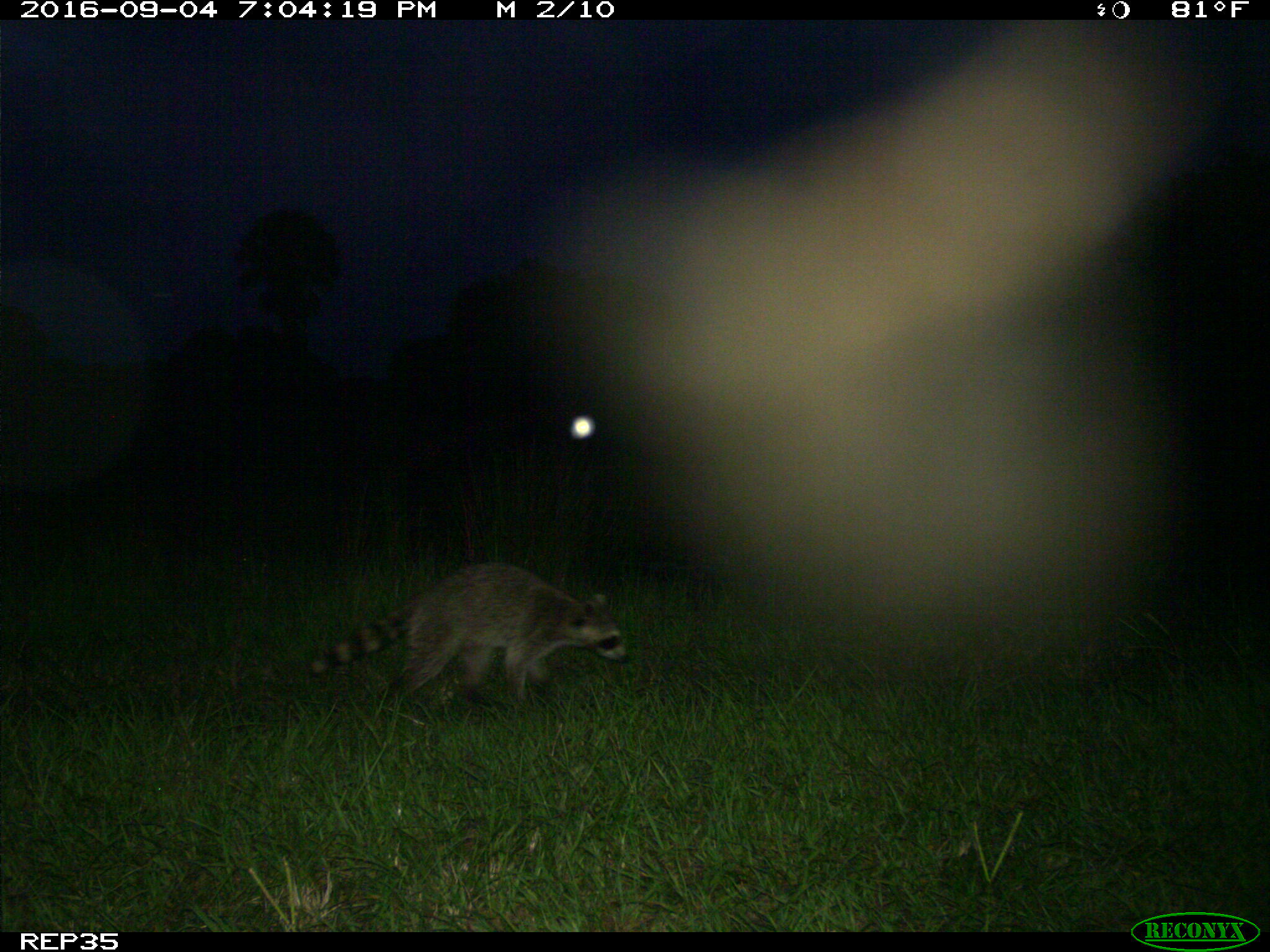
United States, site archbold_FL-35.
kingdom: Animalia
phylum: Chordata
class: Mammalia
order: Carnivora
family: Procyonidae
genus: Procyon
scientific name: Procyon lotor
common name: common raccoon